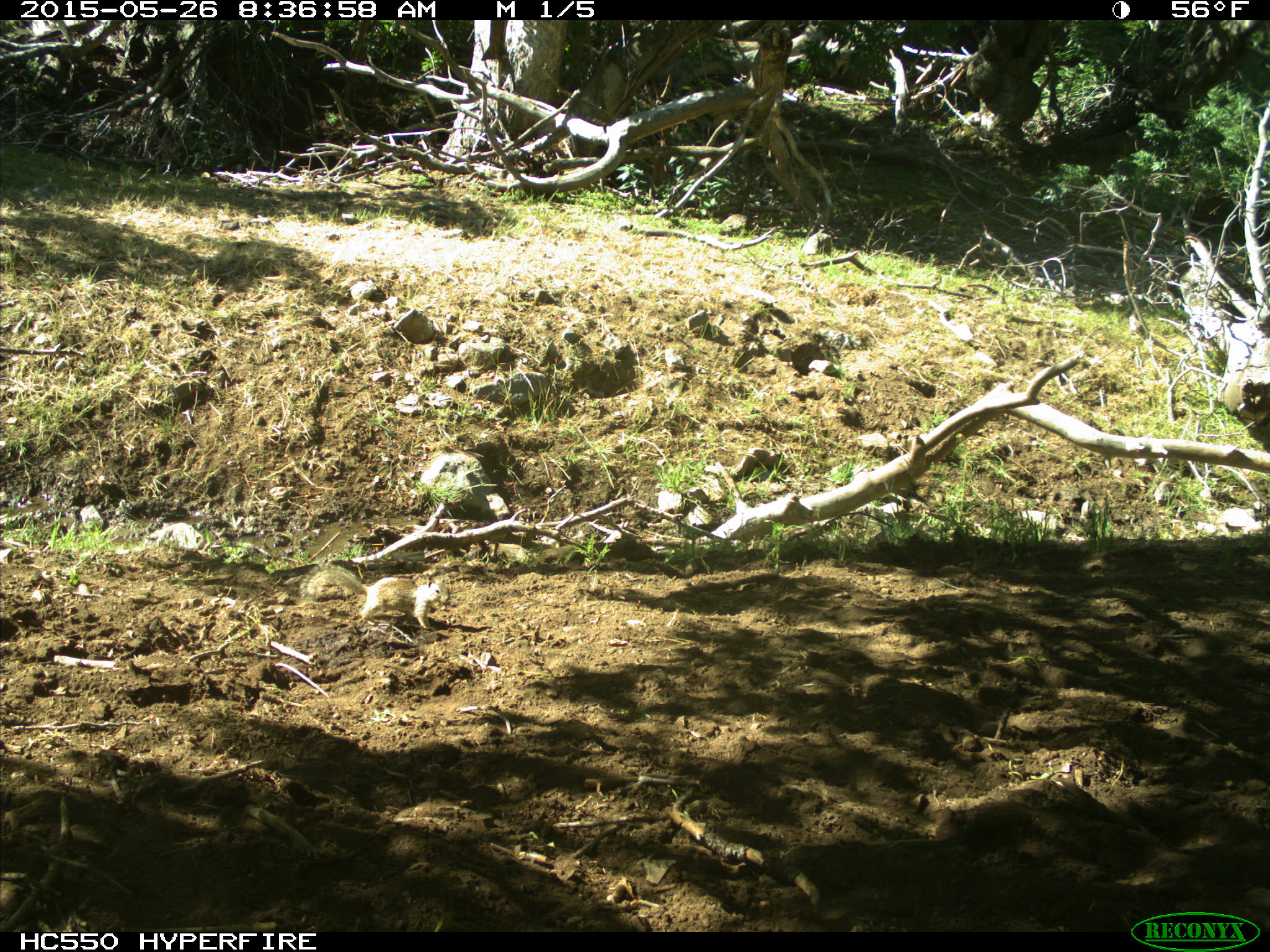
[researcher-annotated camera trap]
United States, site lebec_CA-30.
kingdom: Animalia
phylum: Chordata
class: Mammalia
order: Rodentia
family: Sciuridae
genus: Otospermophilus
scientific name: Otospermophilus beecheyi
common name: california ground squirrel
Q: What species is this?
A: Otospermophilus beecheyi (california ground squirrel).